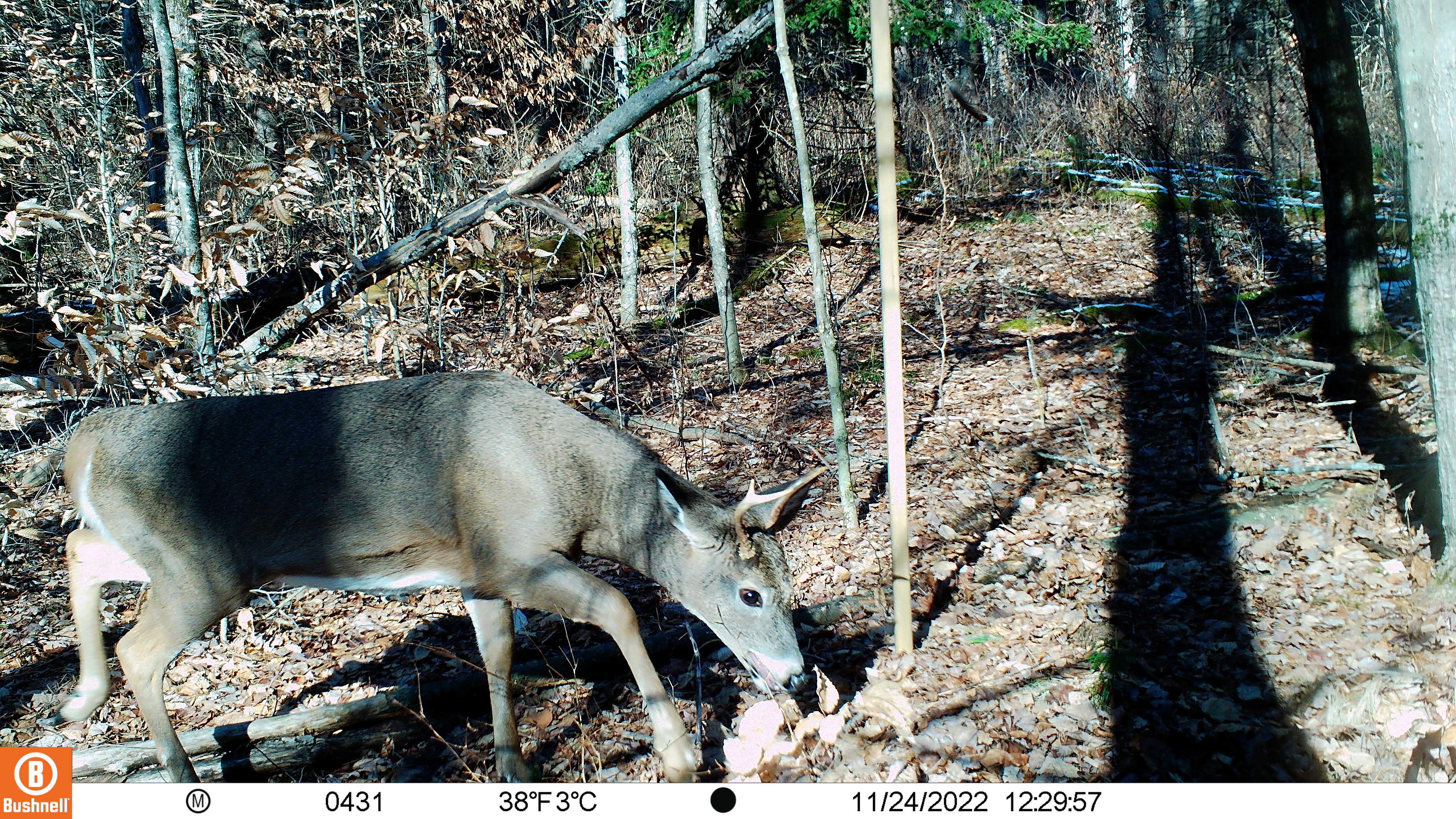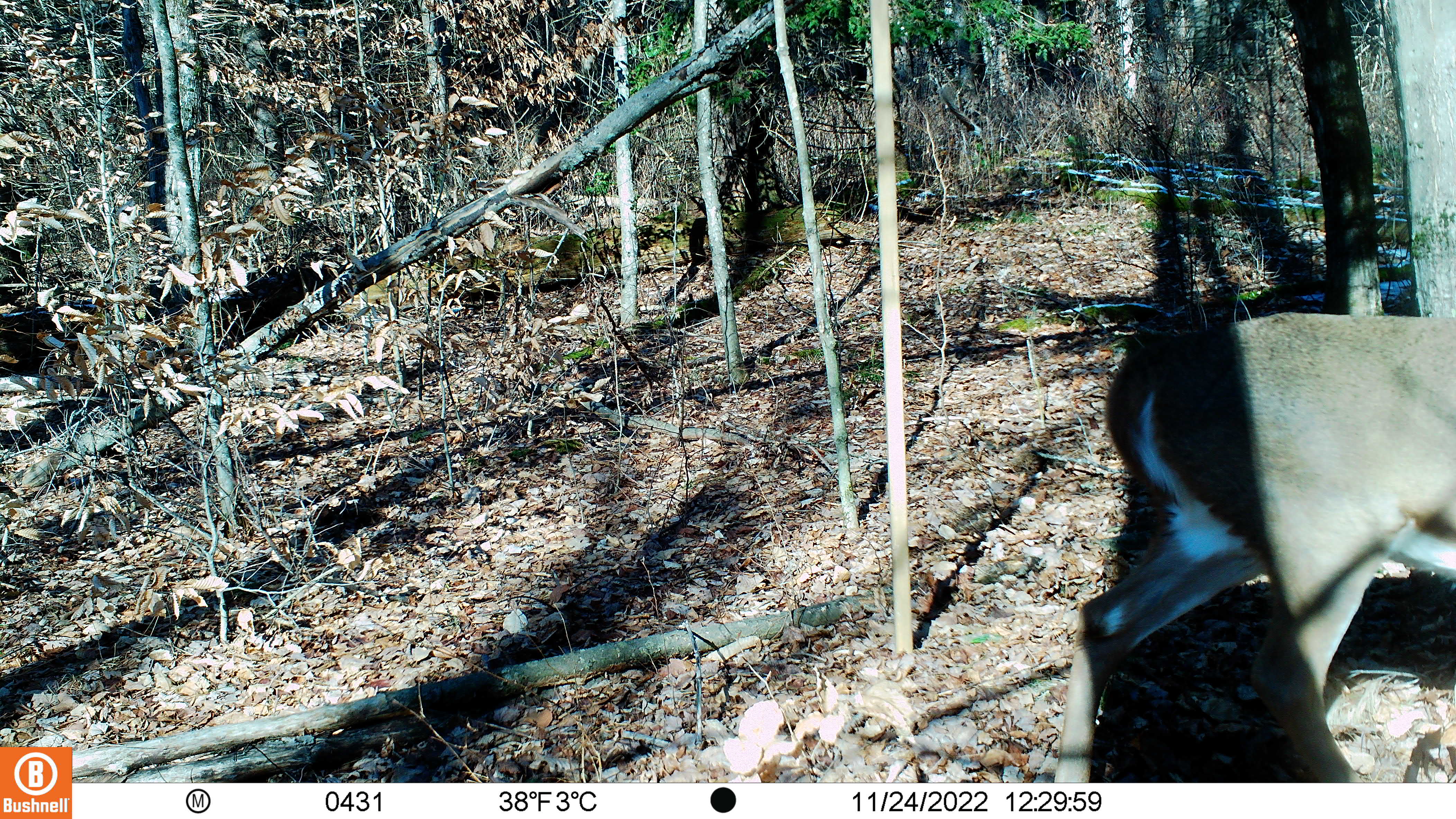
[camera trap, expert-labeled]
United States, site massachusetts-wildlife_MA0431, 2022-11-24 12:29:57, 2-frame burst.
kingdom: Animalia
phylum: Chordata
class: Mammalia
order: Artiodactyla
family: Cervidae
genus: Odocoileus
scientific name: Odocoileus virginianus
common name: white-tailed deer